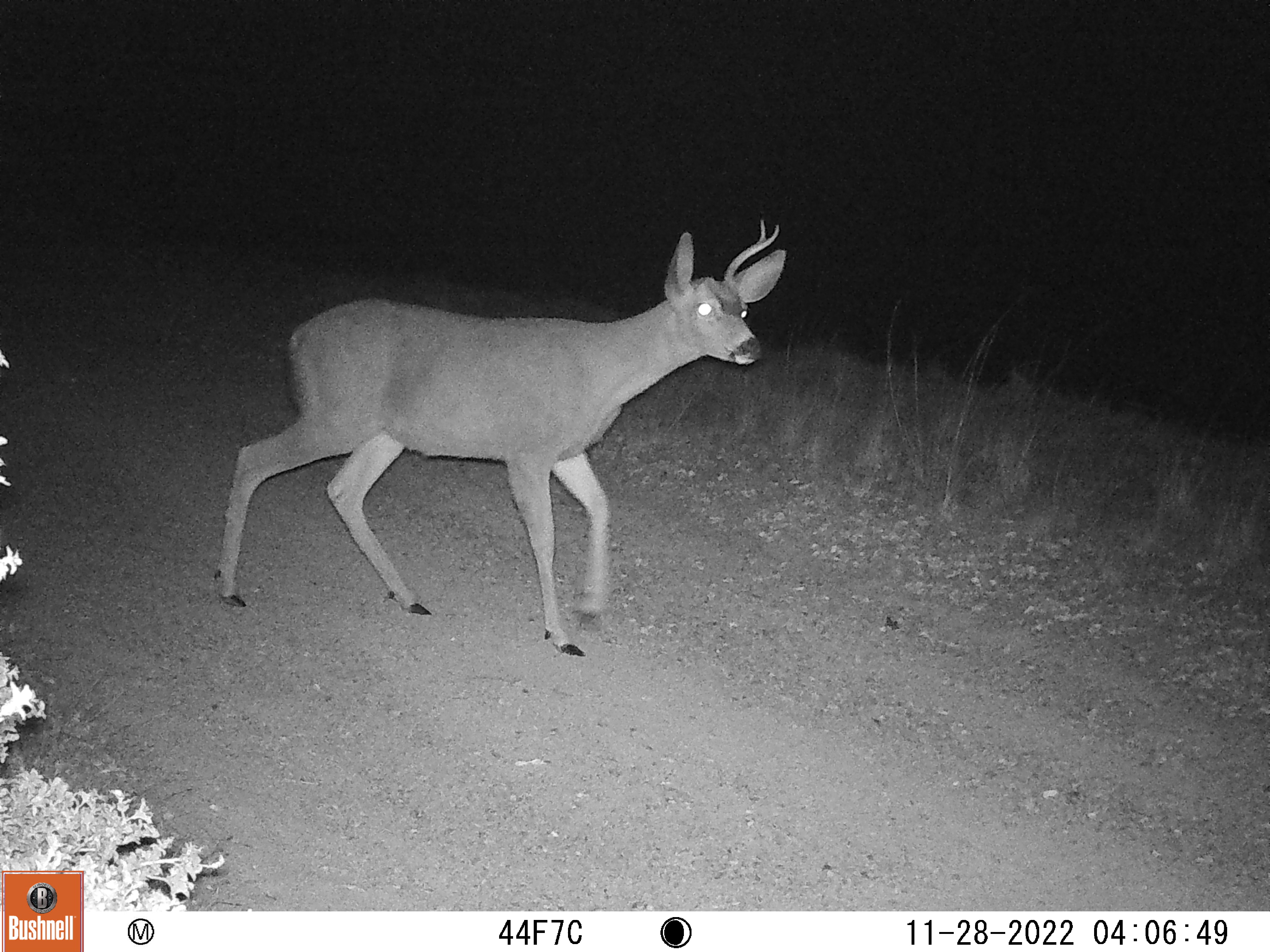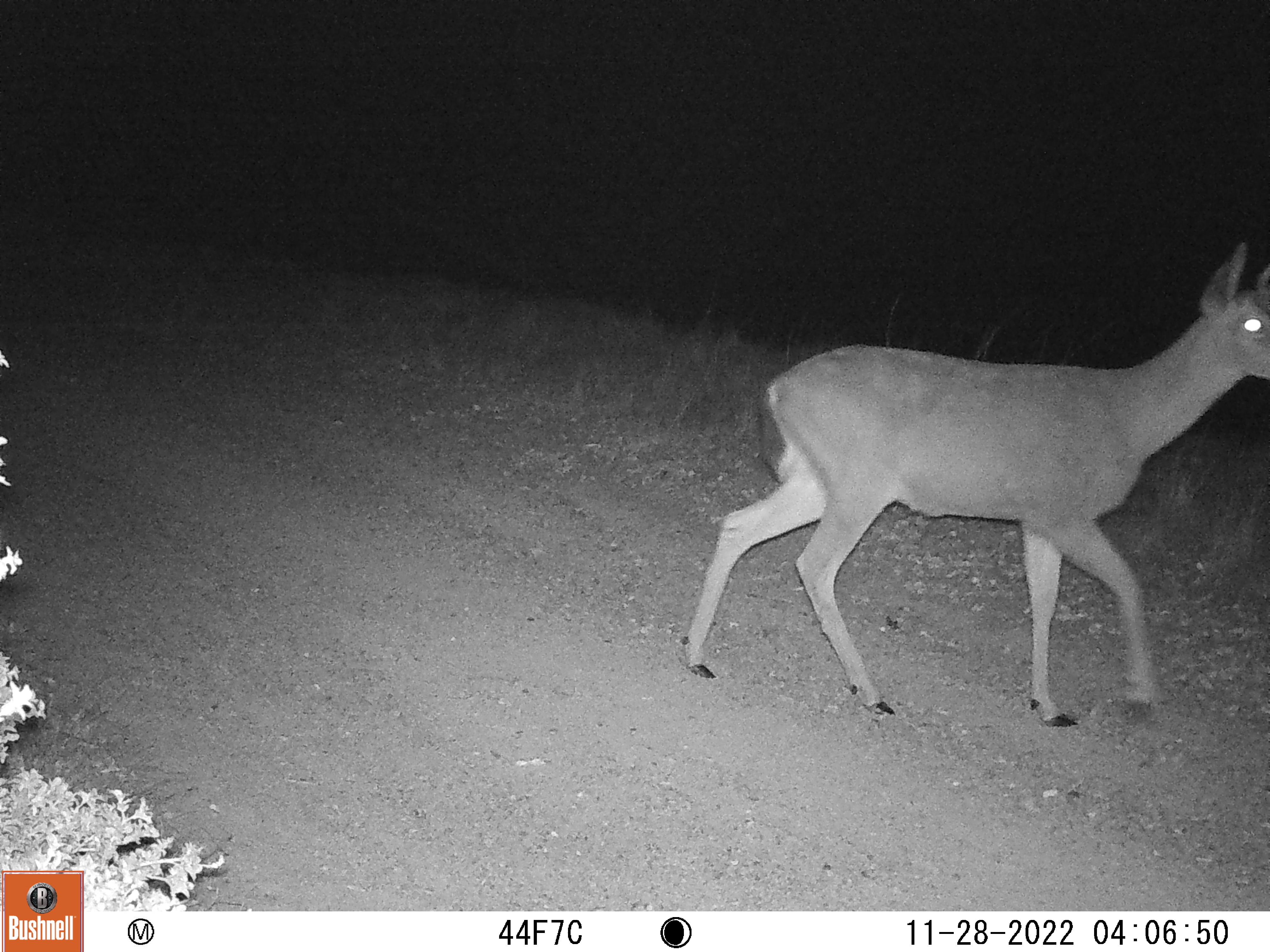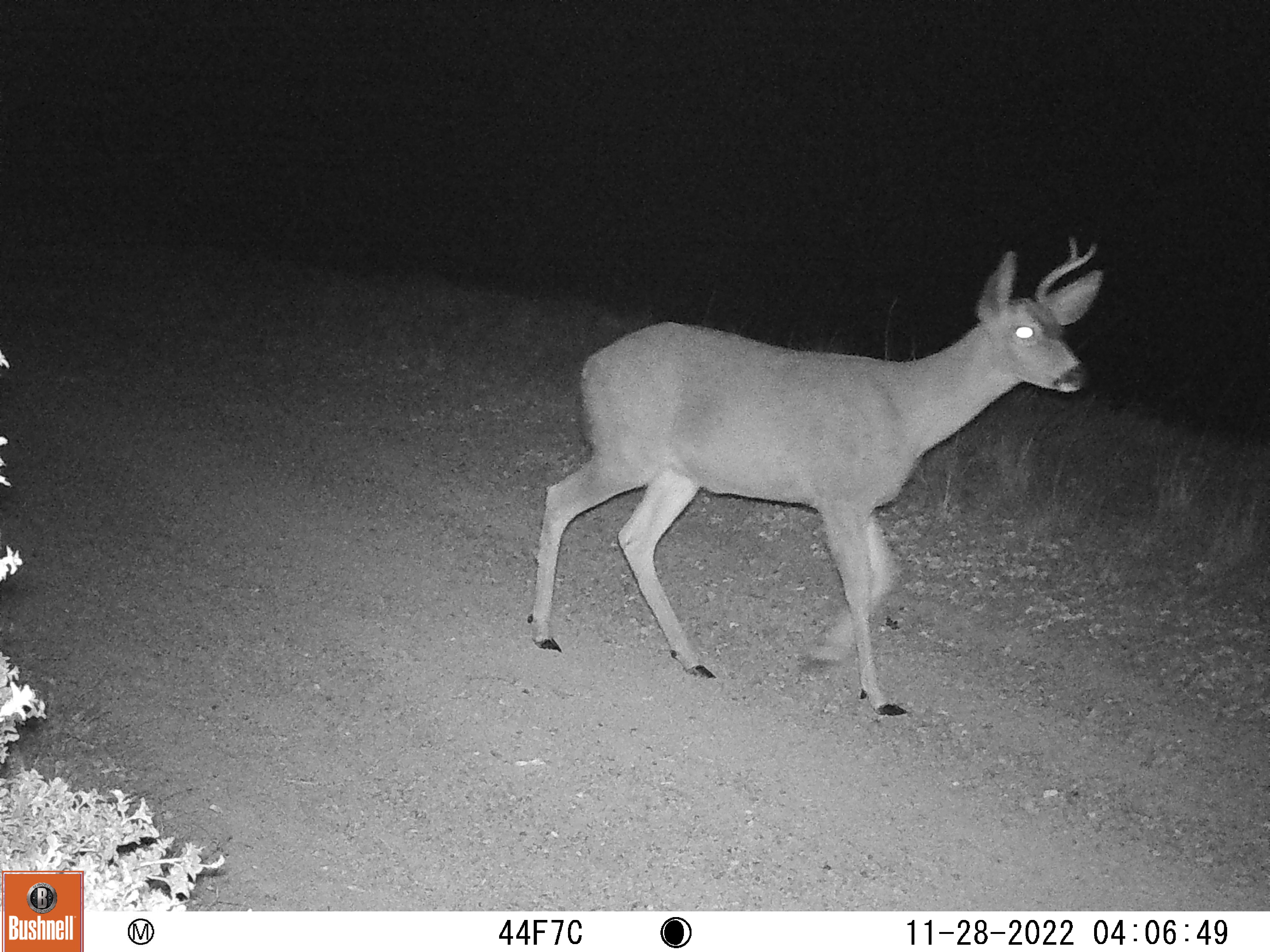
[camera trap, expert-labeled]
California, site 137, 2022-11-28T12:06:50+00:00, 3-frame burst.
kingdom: Animalia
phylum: Chordata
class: Mammalia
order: Artiodactyla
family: Cervidae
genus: Odocoileus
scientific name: Odocoileus hemionus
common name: mule deer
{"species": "mule deer (Odocoileus hemionus)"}